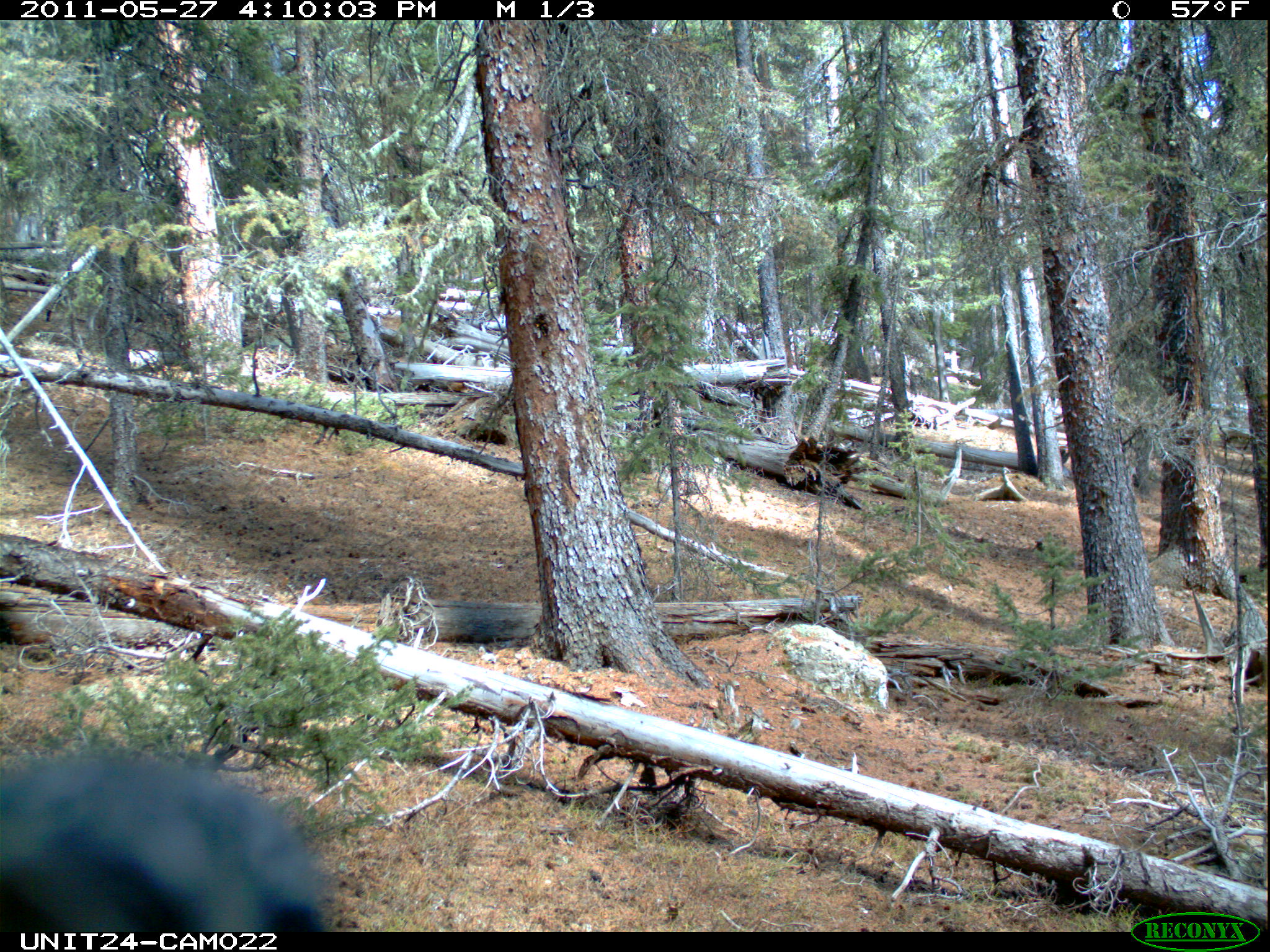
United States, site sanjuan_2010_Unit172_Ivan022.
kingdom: Animalia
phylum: Chordata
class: Aves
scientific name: Aves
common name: birds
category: unidentified bird